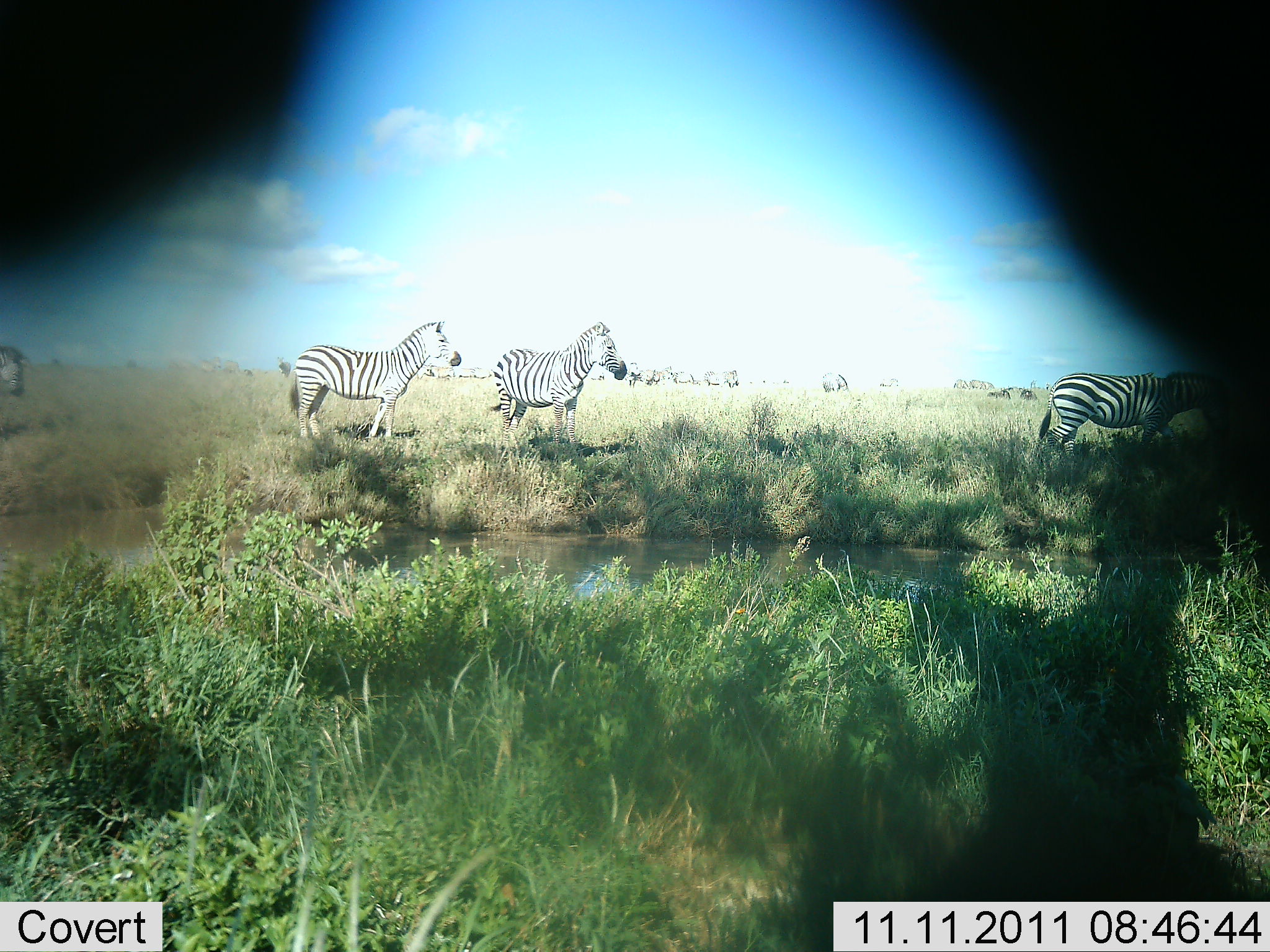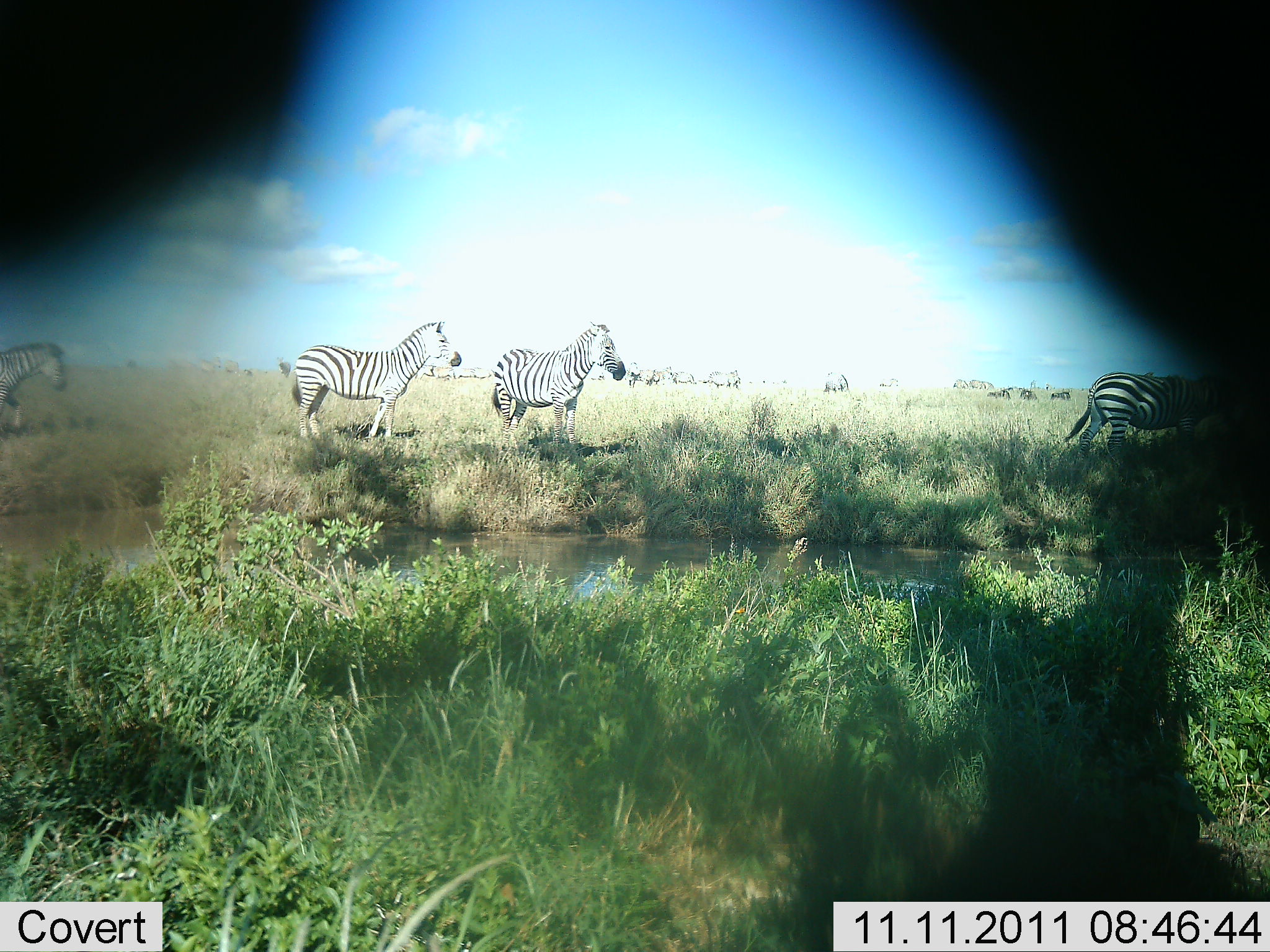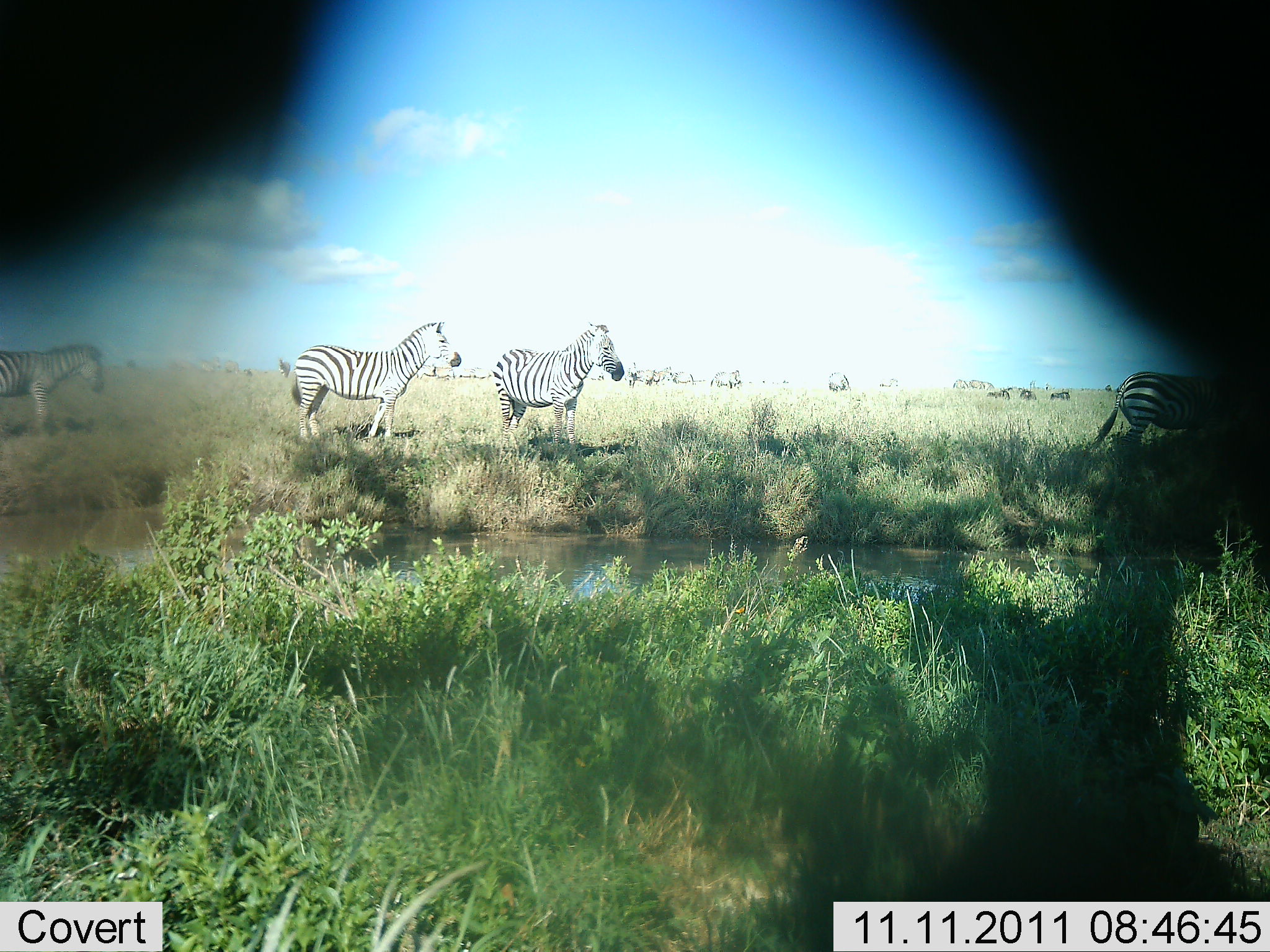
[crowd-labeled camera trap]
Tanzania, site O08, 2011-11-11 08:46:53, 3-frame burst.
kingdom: Animalia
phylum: Chordata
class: Mammalia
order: Perissodactyla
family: Equidae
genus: Equus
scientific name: Equus quagga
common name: plains zebra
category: zebra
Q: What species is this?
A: Zebra (plains zebra) (Equus quagga).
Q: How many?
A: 4.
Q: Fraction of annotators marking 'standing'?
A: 82%.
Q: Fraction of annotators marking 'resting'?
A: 0%.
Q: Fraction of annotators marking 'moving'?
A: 73%.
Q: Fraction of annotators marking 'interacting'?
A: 0%.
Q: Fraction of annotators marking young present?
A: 0%.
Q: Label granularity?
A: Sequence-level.